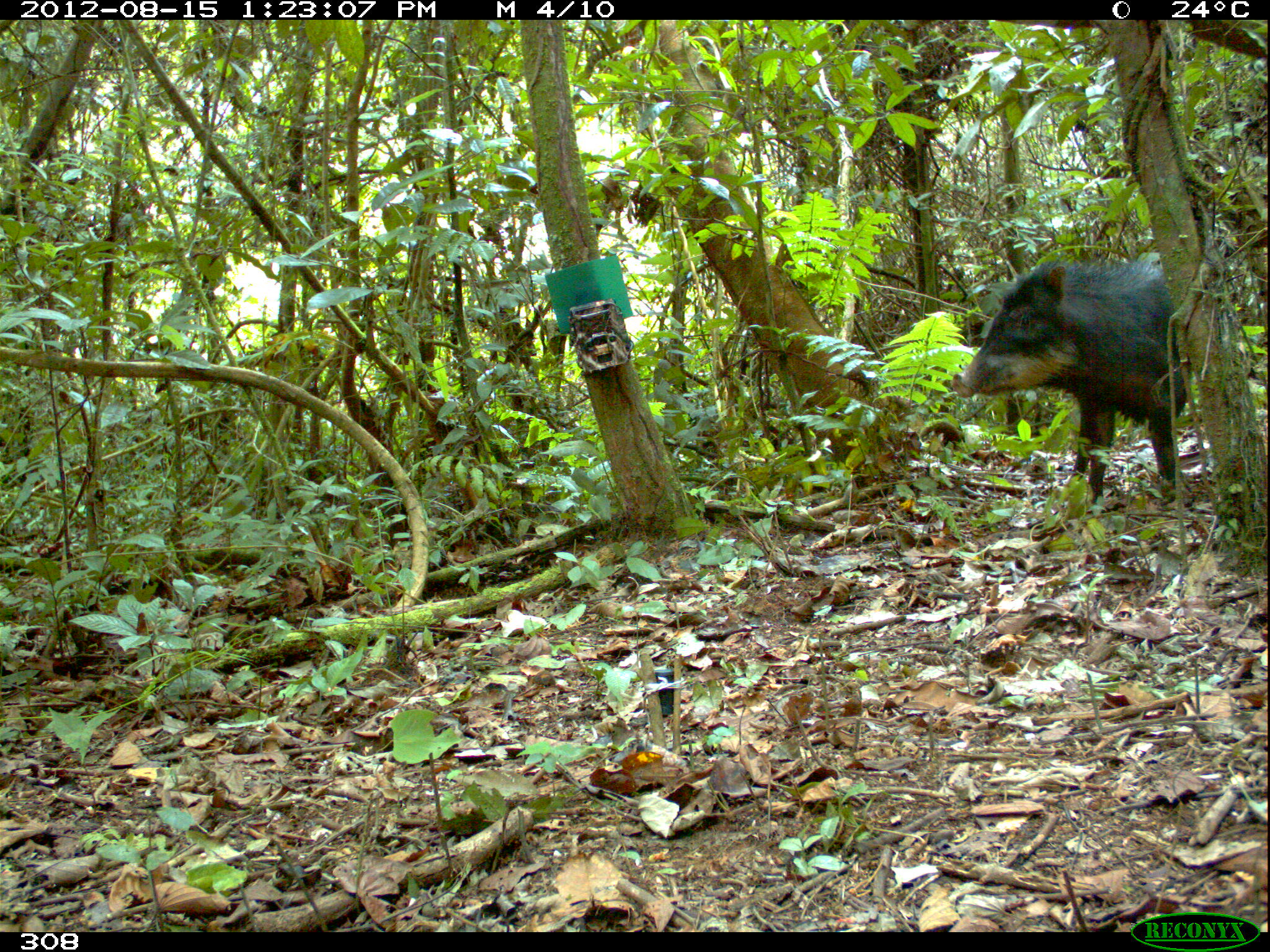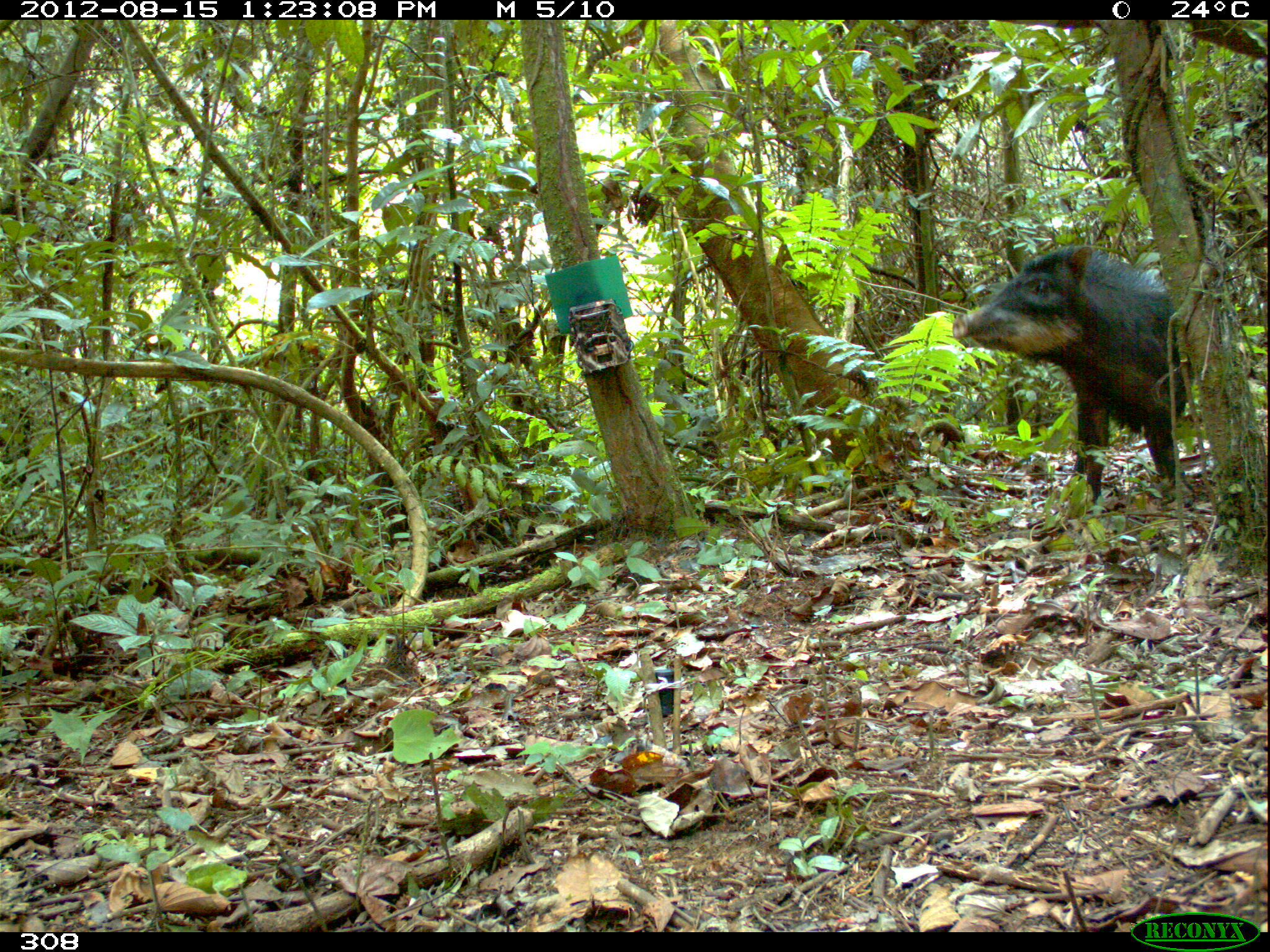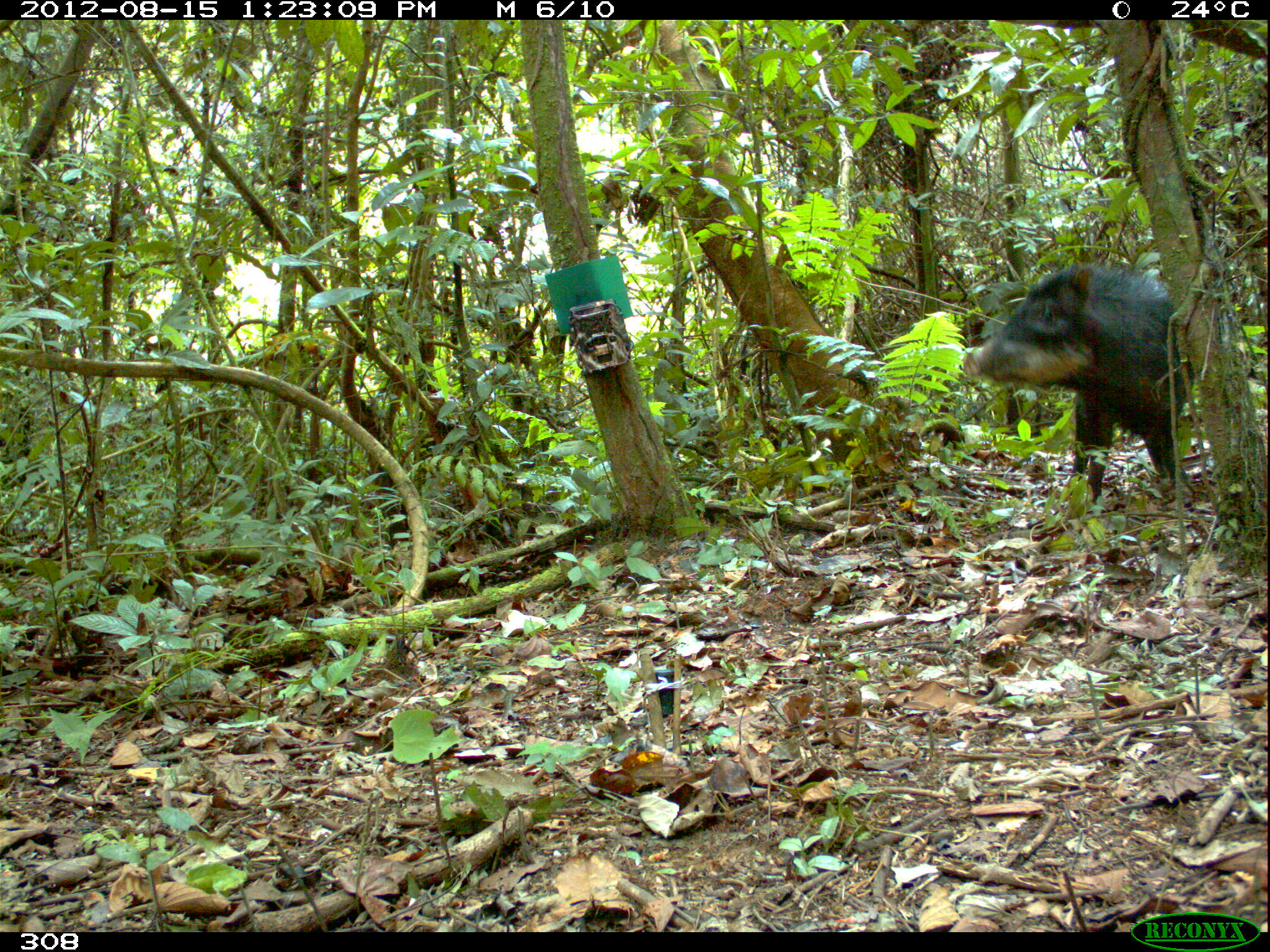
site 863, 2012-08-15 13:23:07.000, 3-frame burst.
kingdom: Animalia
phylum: Chordata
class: Mammalia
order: Artiodactyla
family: Tayassuidae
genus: Tayassu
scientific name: Tayassu pecari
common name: white-lipped peccary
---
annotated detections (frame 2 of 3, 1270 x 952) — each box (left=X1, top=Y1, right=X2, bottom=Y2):
tayassu pecari: (left=947, top=242, right=1185, bottom=503)